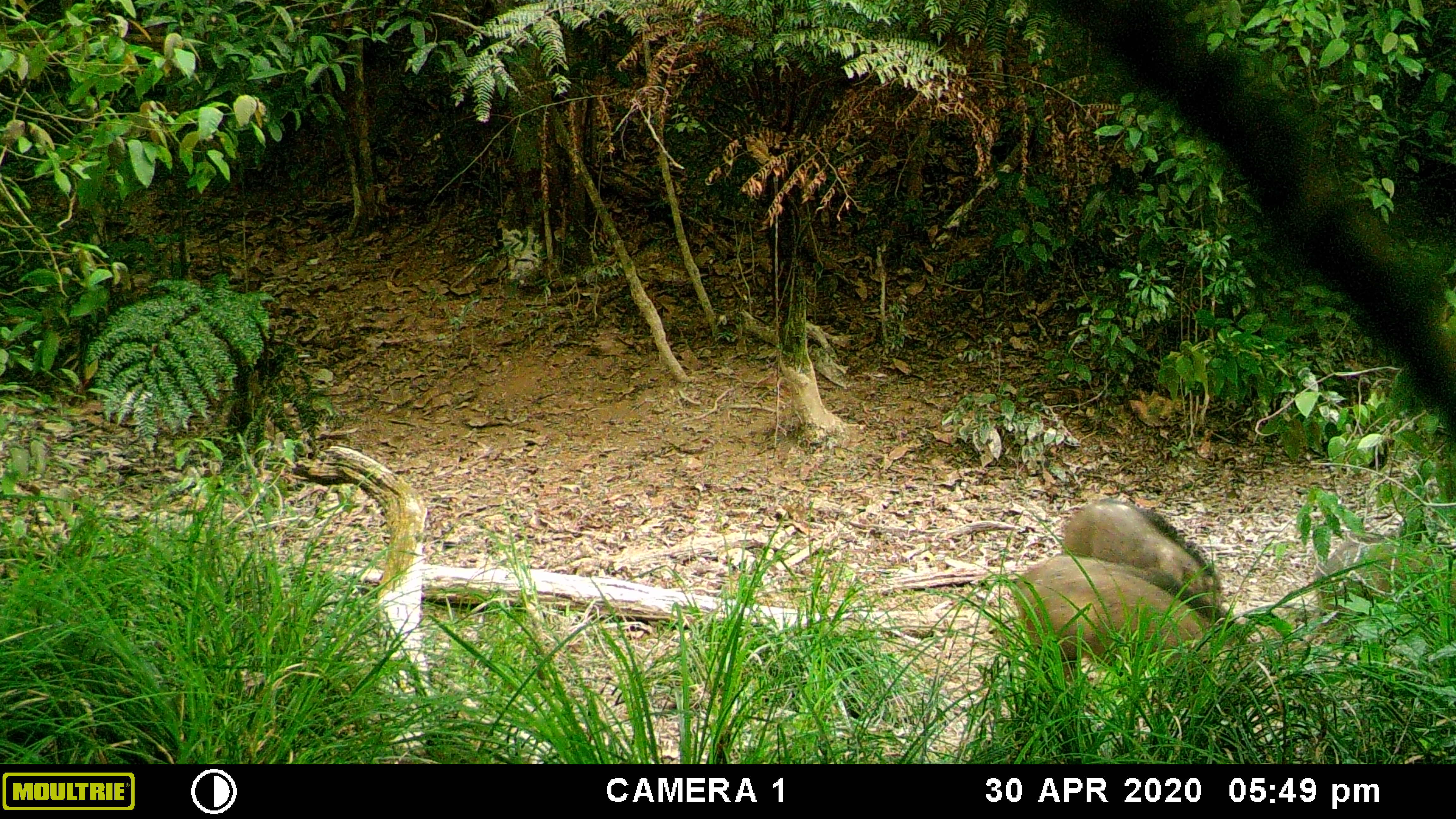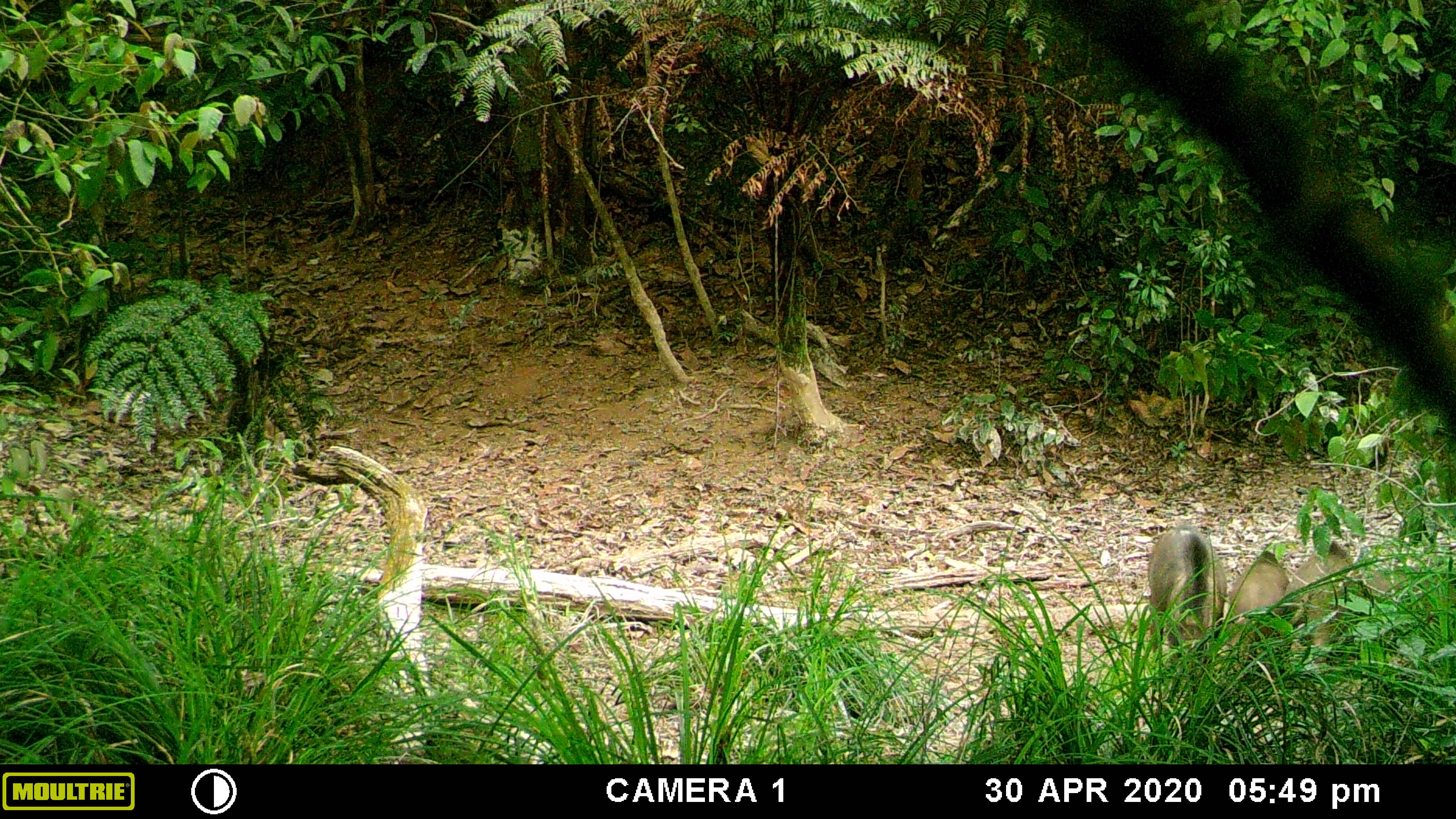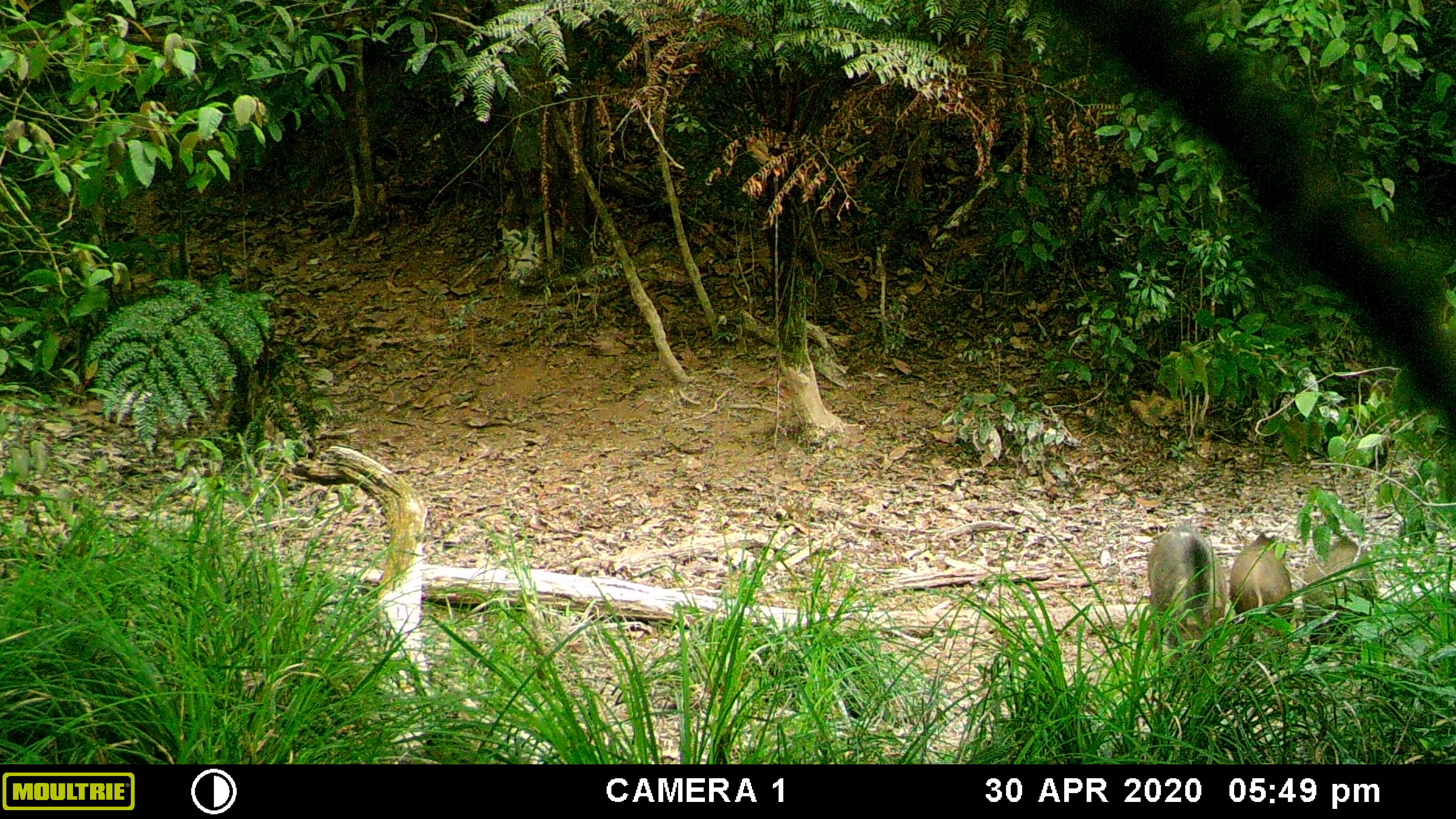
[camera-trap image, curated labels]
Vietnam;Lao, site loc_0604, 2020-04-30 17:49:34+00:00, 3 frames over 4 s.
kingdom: Animalia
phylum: Chordata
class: Mammalia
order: Artiodactyla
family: Suidae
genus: Sus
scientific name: Sus scrofa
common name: eurasian wild pig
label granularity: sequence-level